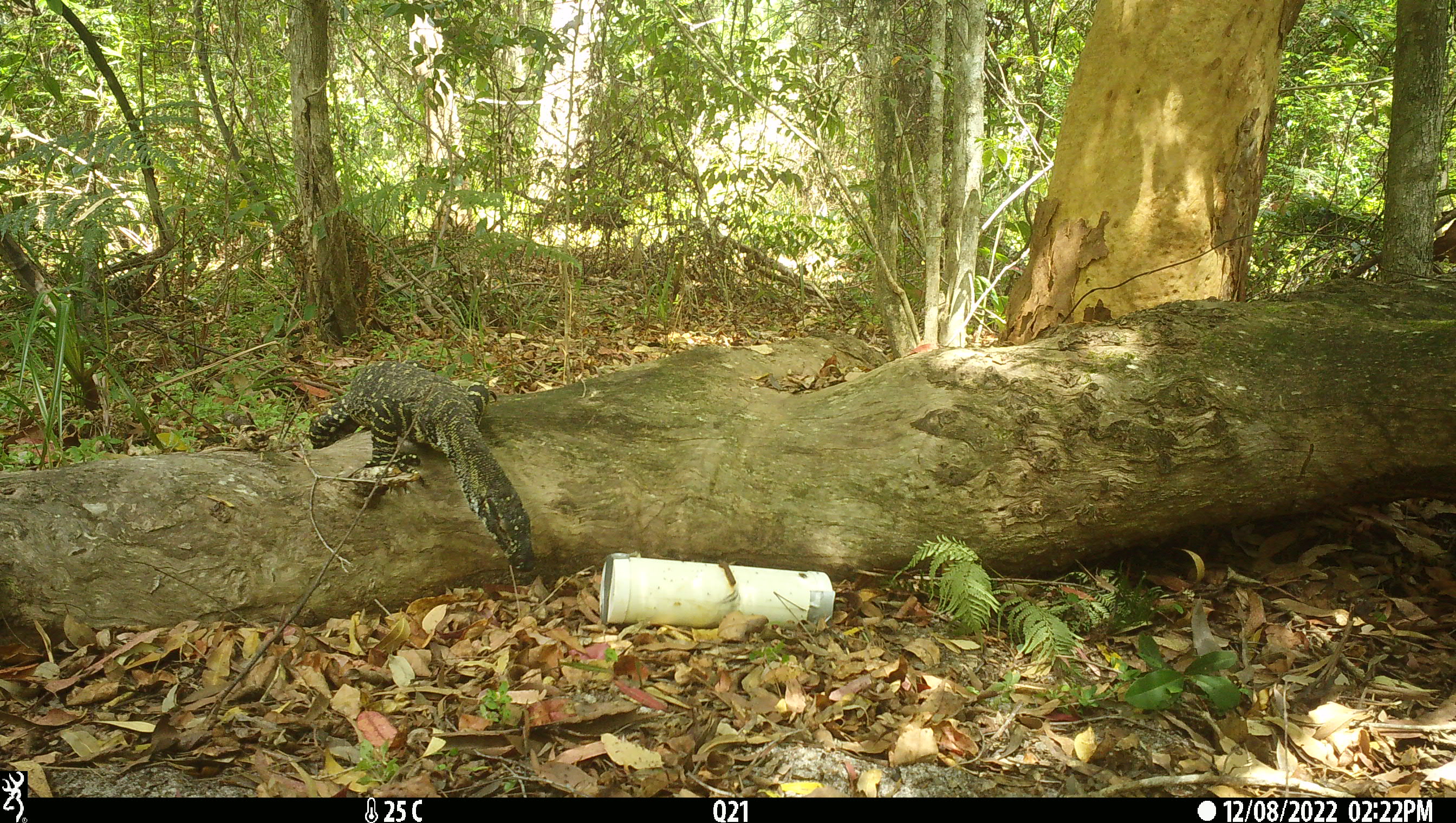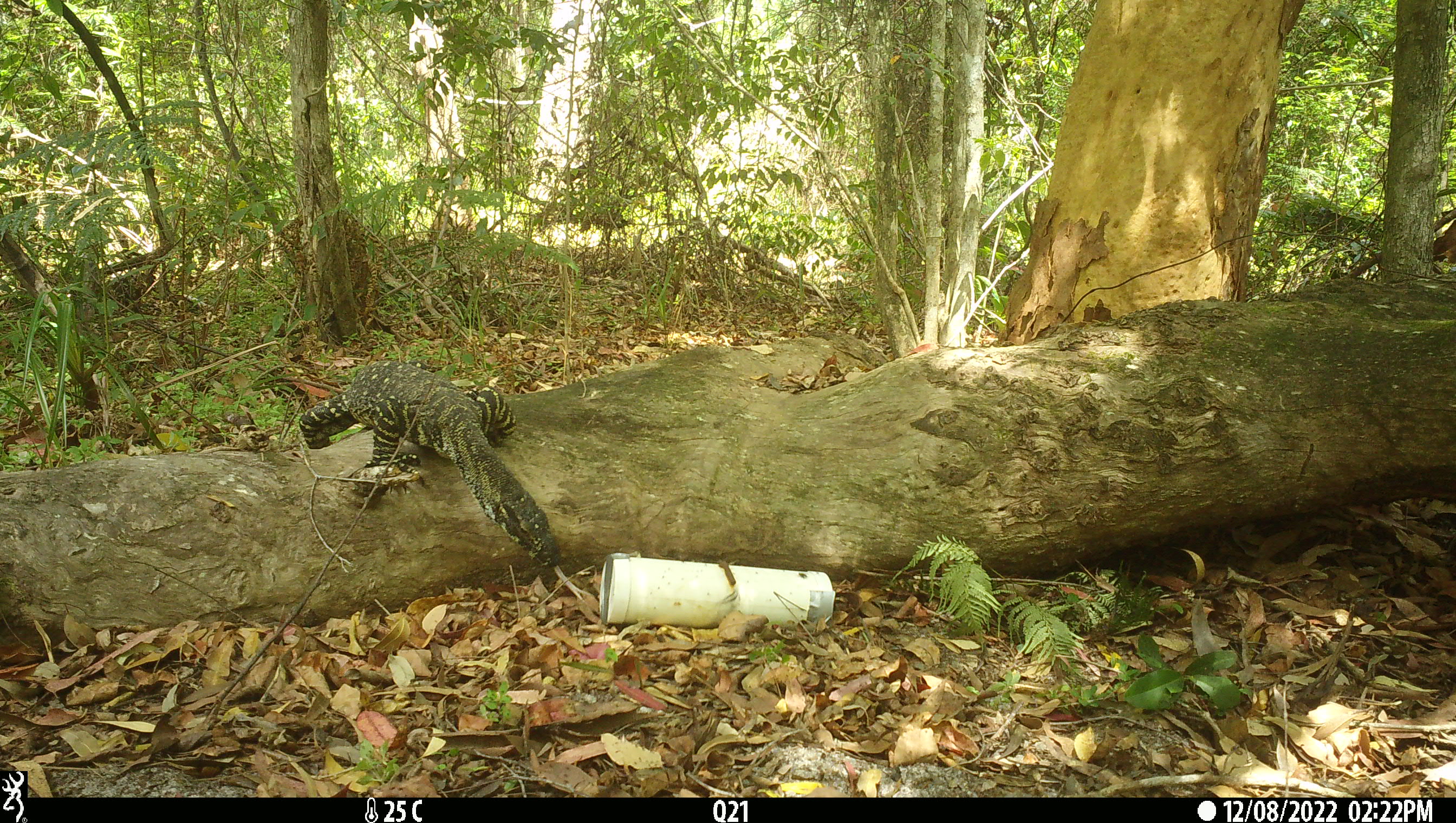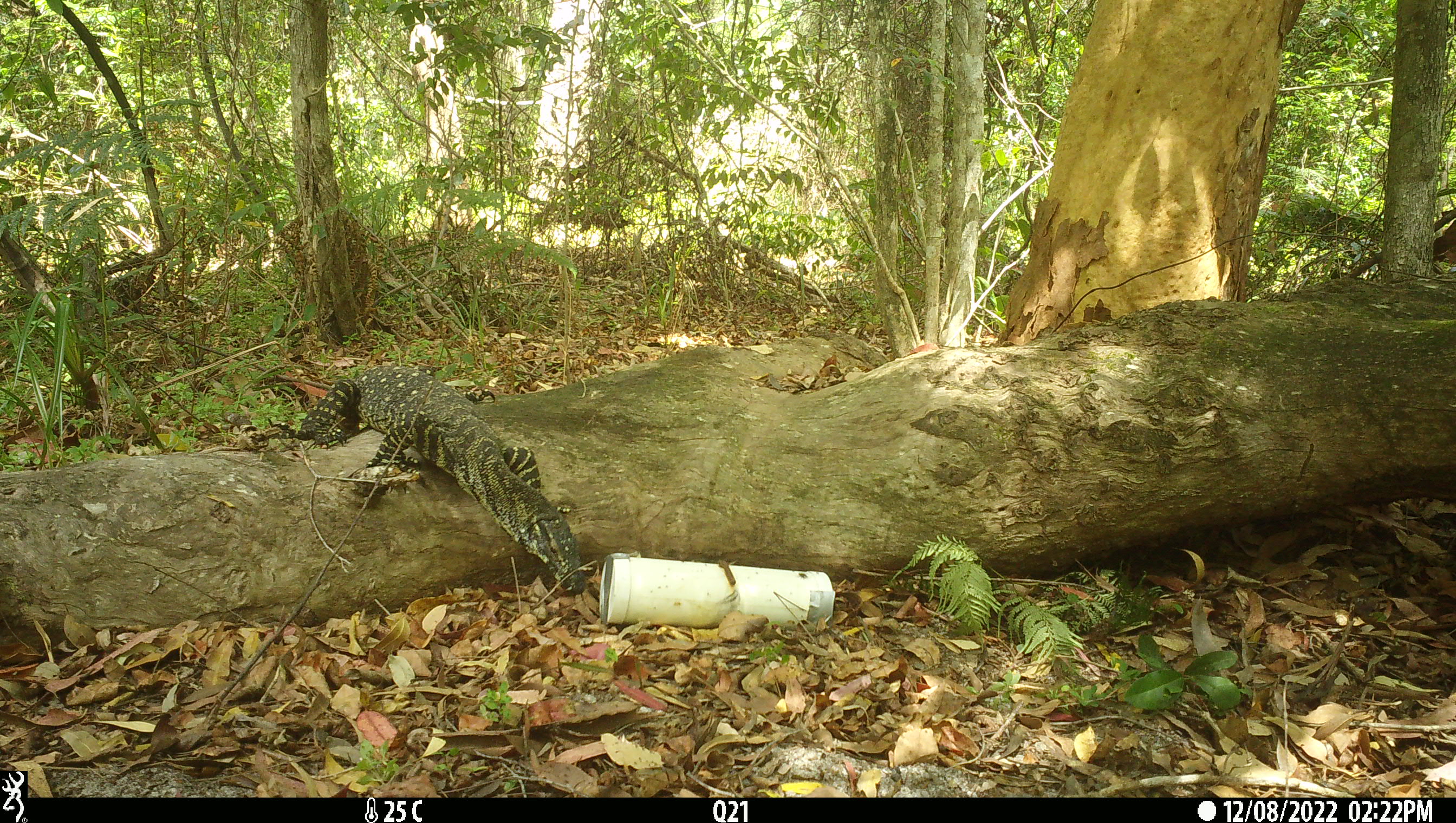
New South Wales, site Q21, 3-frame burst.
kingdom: Animalia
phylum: Chordata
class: Reptilia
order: Squamata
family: Varanidae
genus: Varanus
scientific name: Varanus varius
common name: lace monitor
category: goanna